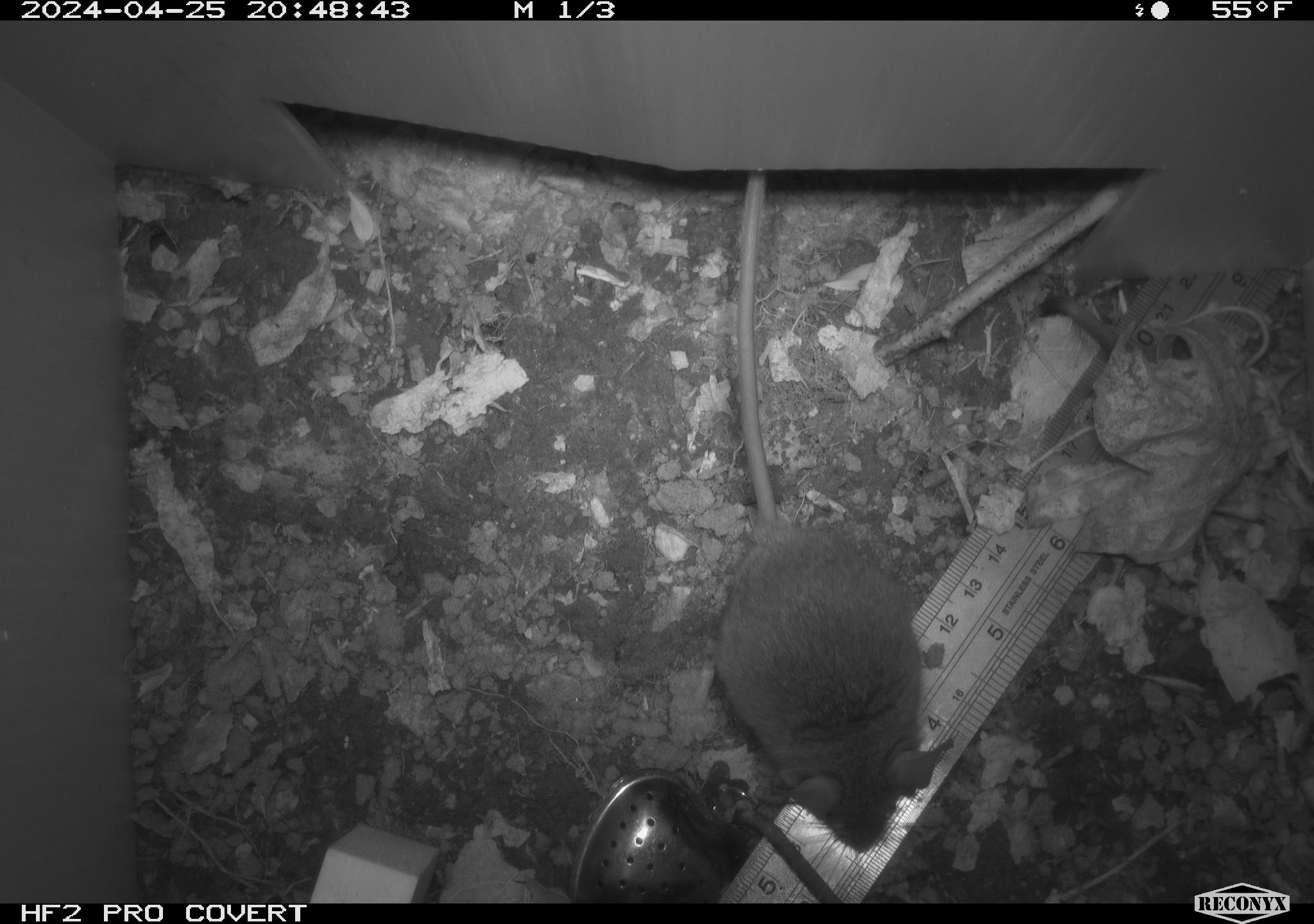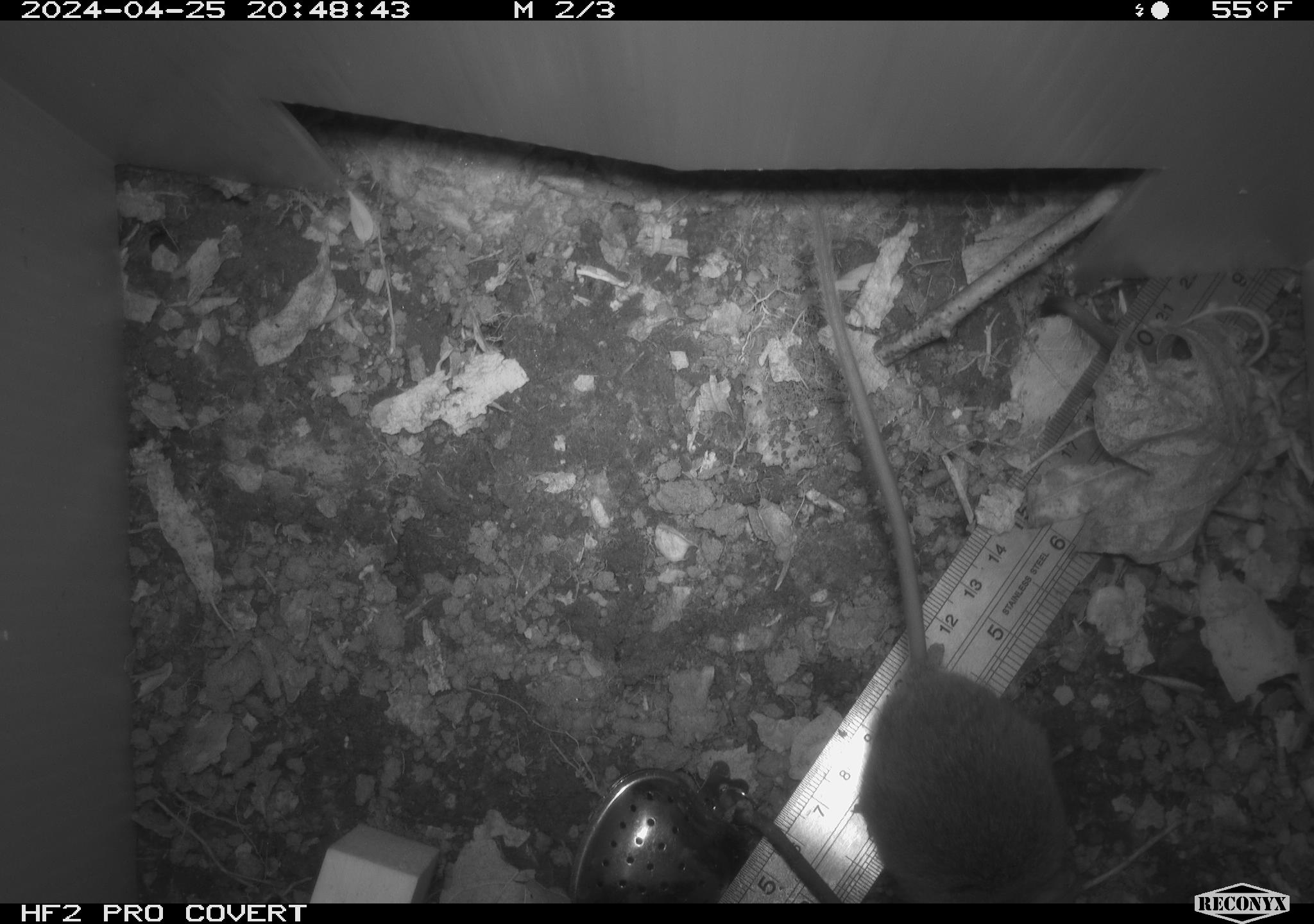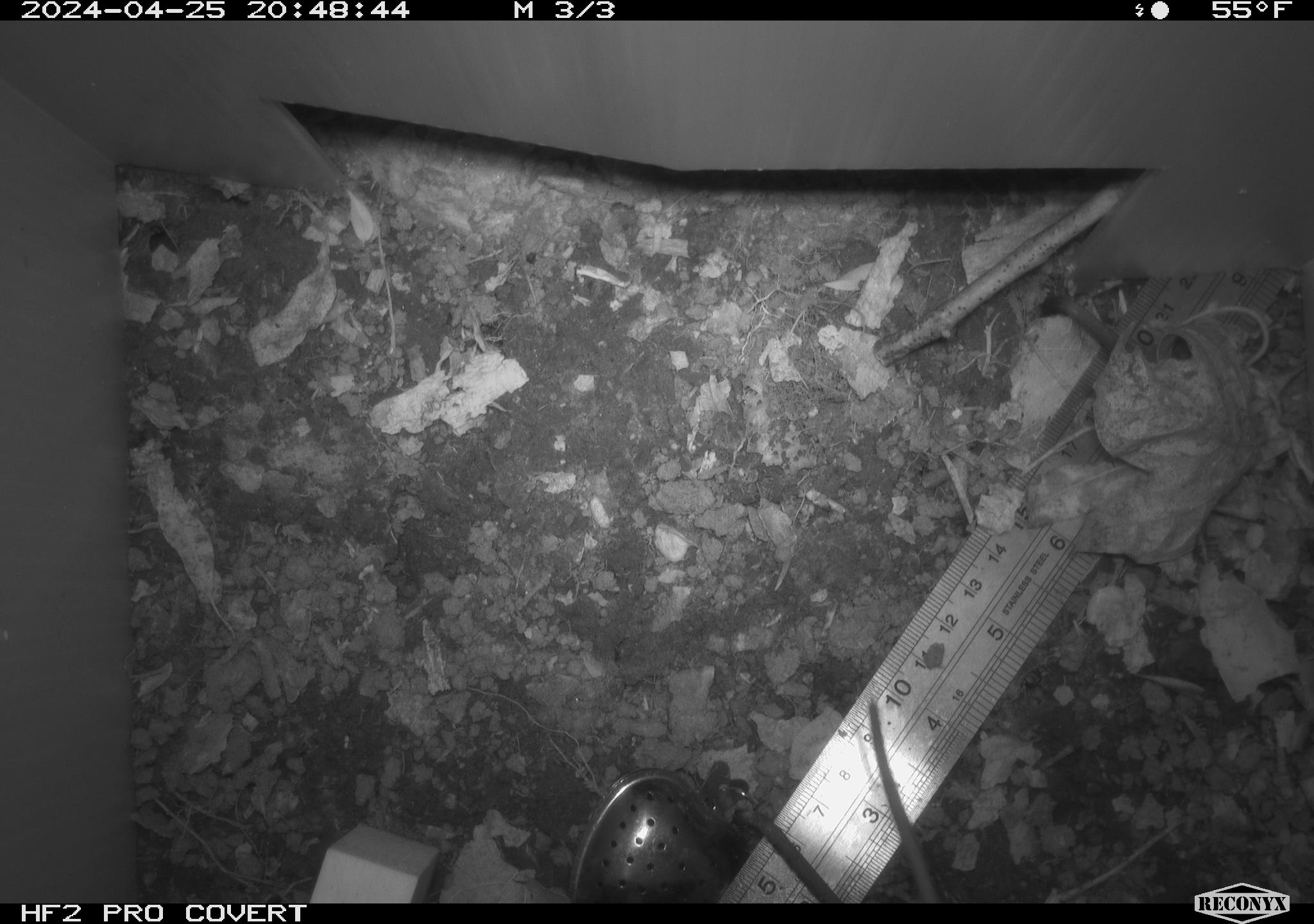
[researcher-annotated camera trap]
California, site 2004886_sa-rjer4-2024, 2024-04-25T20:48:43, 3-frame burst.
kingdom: Animalia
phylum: Chordata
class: Mammalia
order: Rodentia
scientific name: Rodentia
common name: mouse species